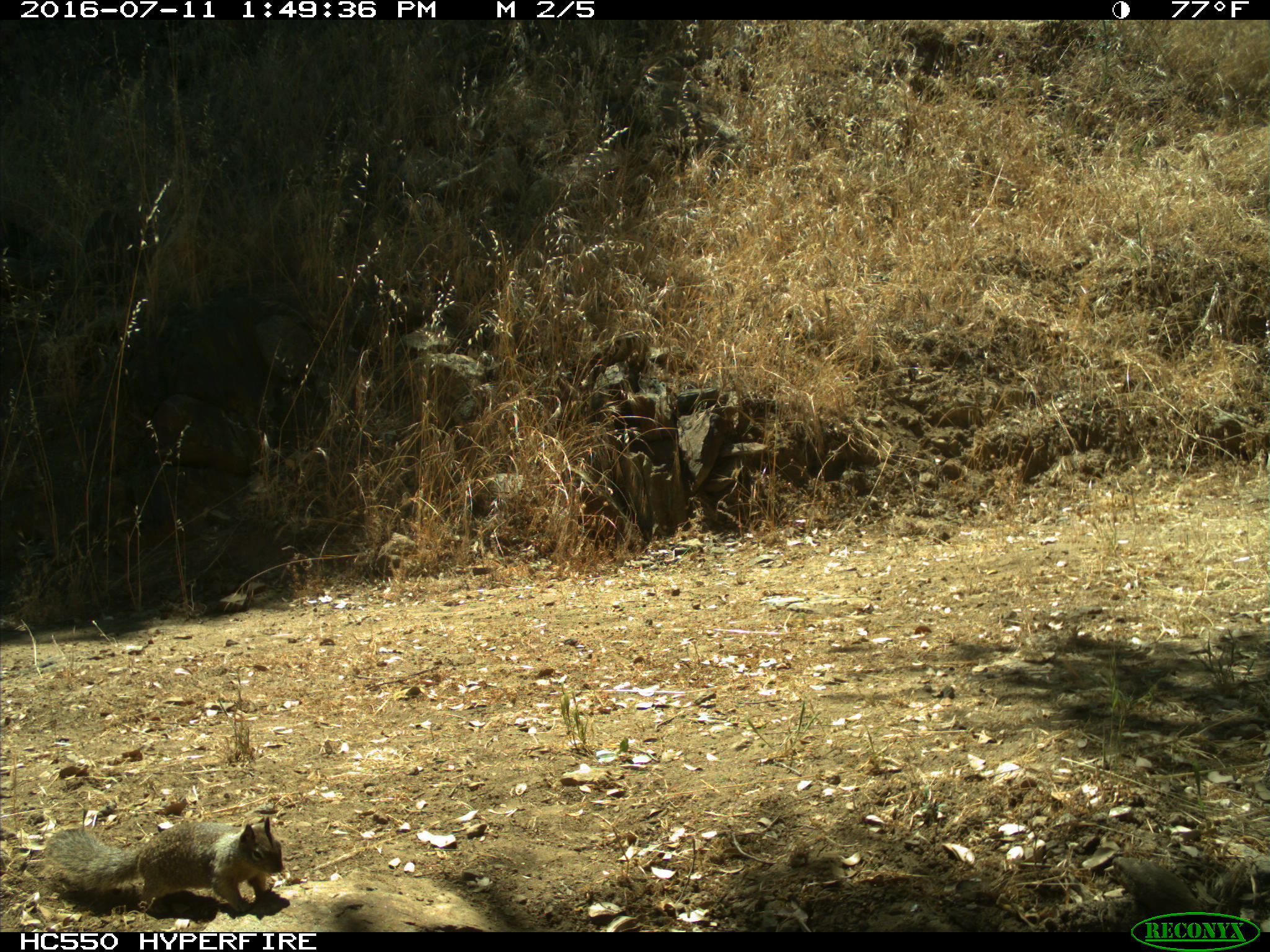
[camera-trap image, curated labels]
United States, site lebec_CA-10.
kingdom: Animalia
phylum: Chordata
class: Mammalia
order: Rodentia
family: Sciuridae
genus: Otospermophilus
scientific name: Otospermophilus beecheyi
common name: california ground squirrel